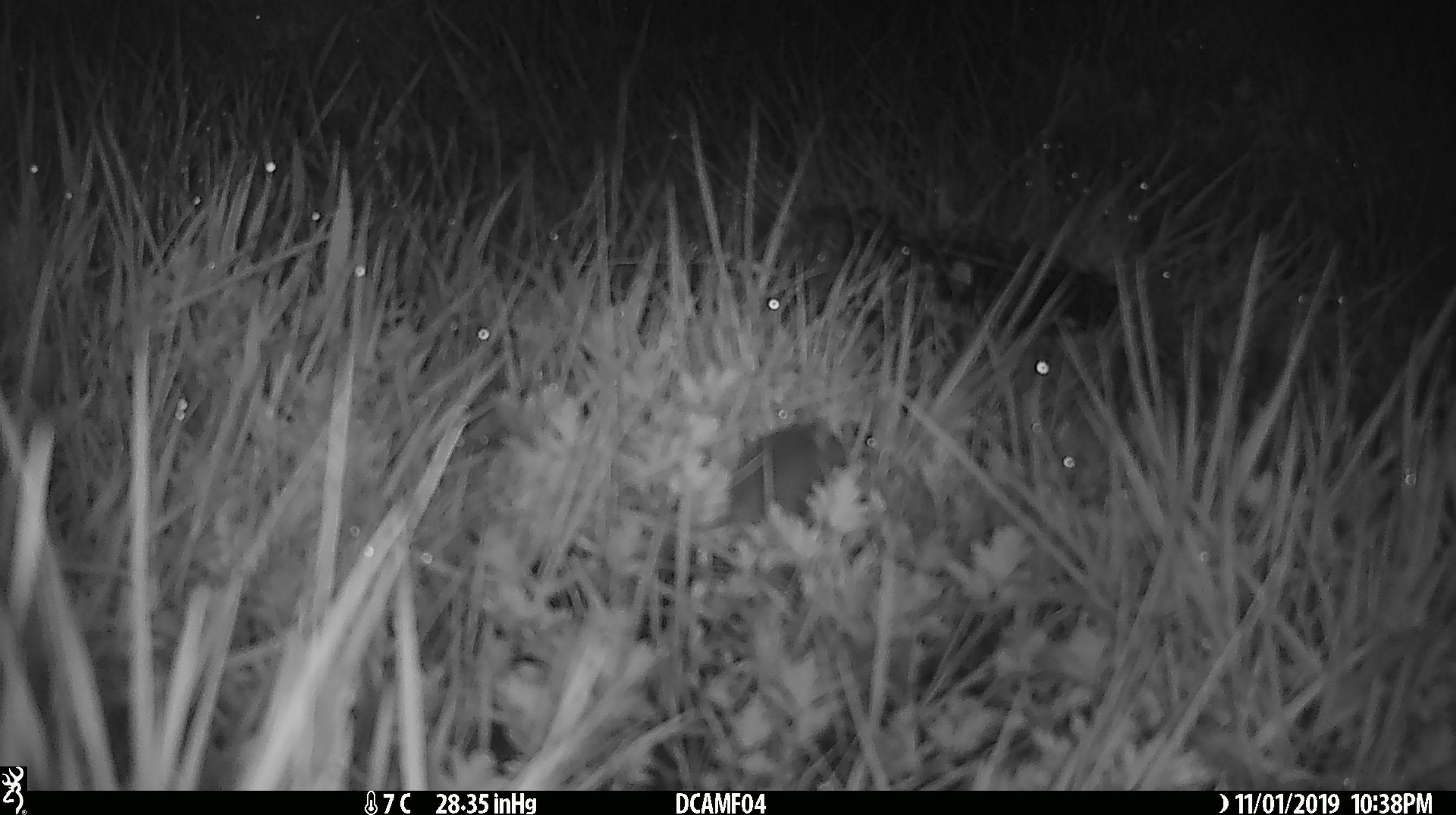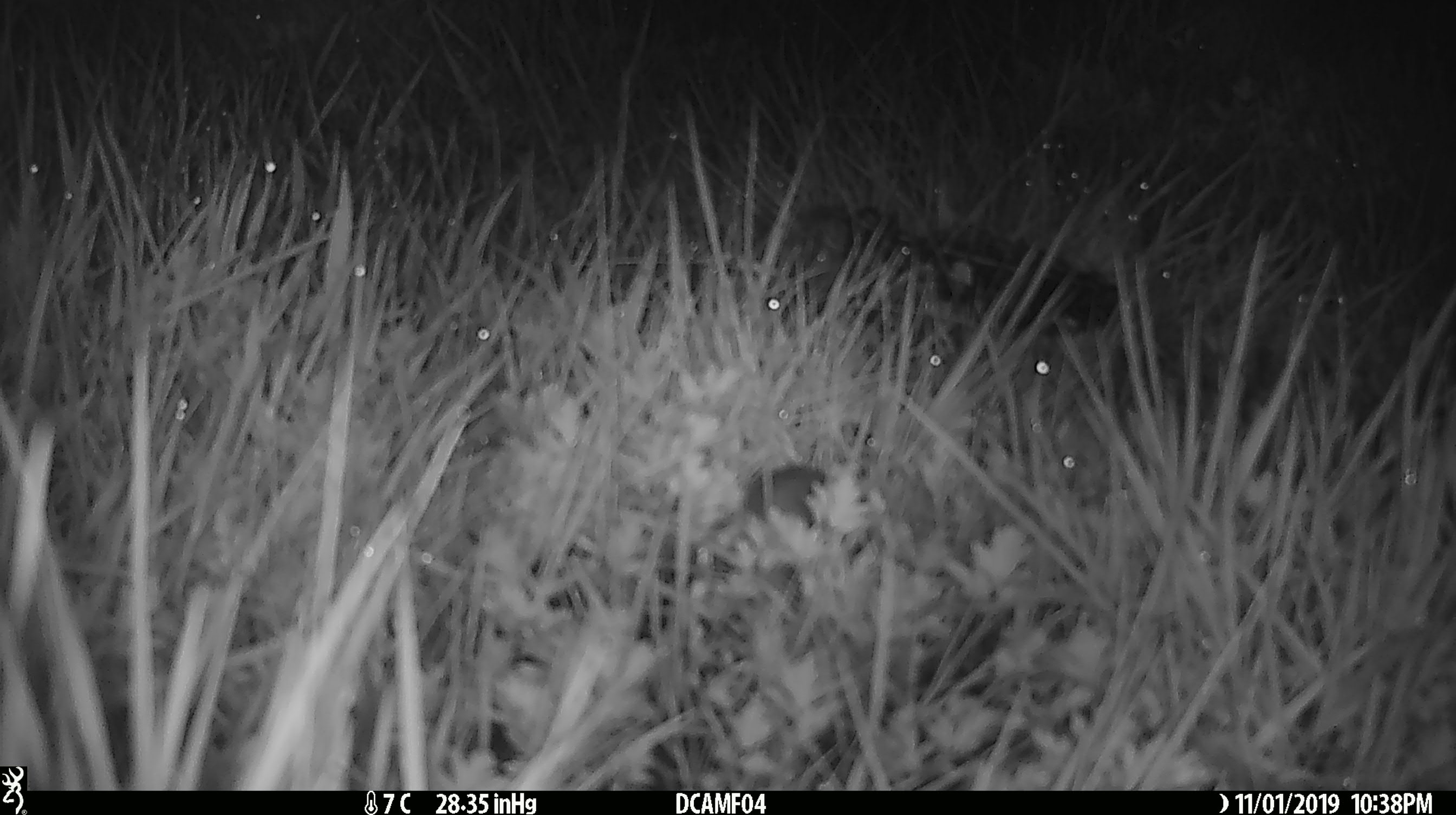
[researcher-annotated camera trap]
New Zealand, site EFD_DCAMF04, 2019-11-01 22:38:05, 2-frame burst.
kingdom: Animalia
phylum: Chordata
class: Mammalia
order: Rodentia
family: Muridae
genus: Mus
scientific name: Mus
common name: mouse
Mouse (Mus).